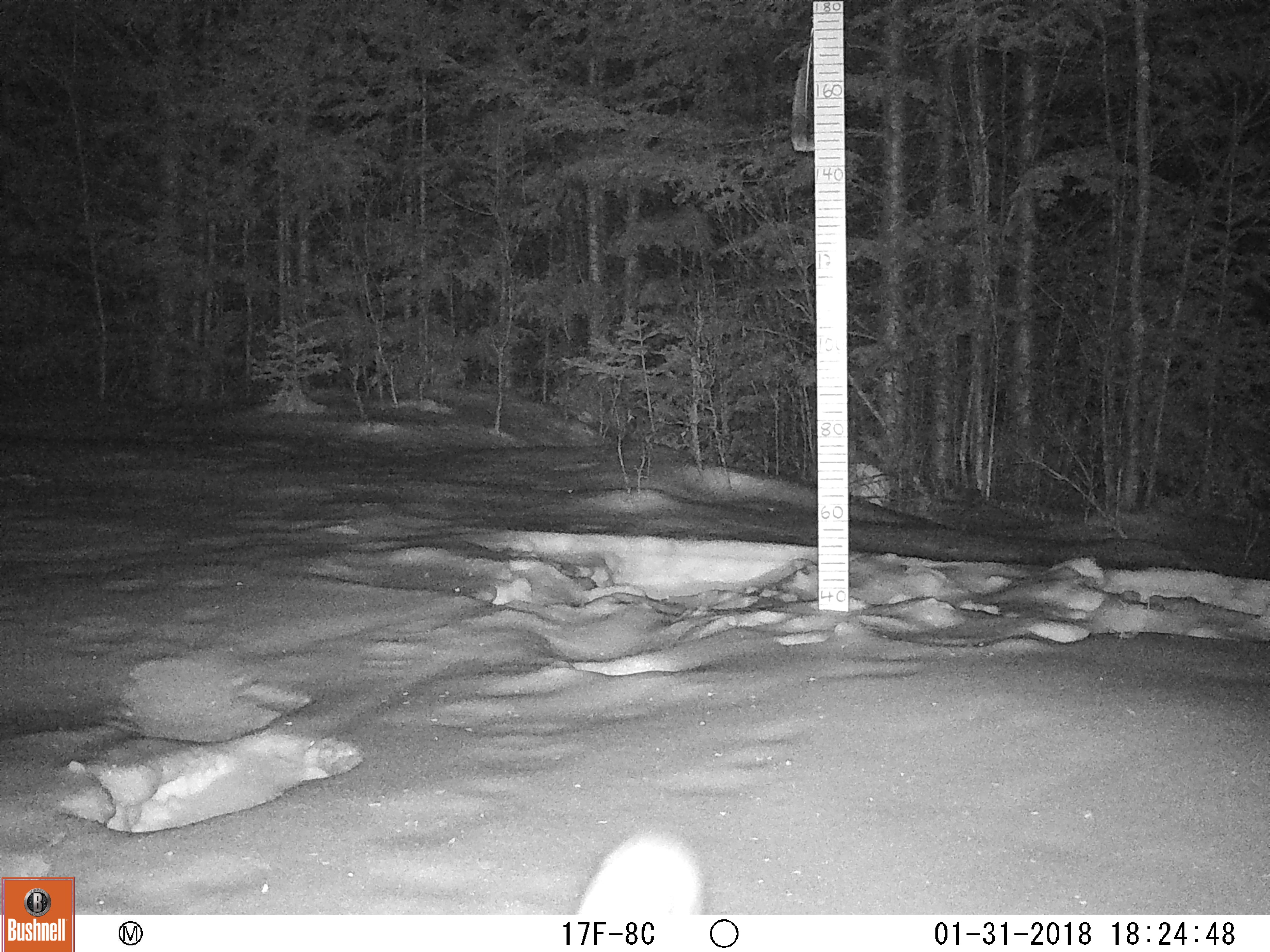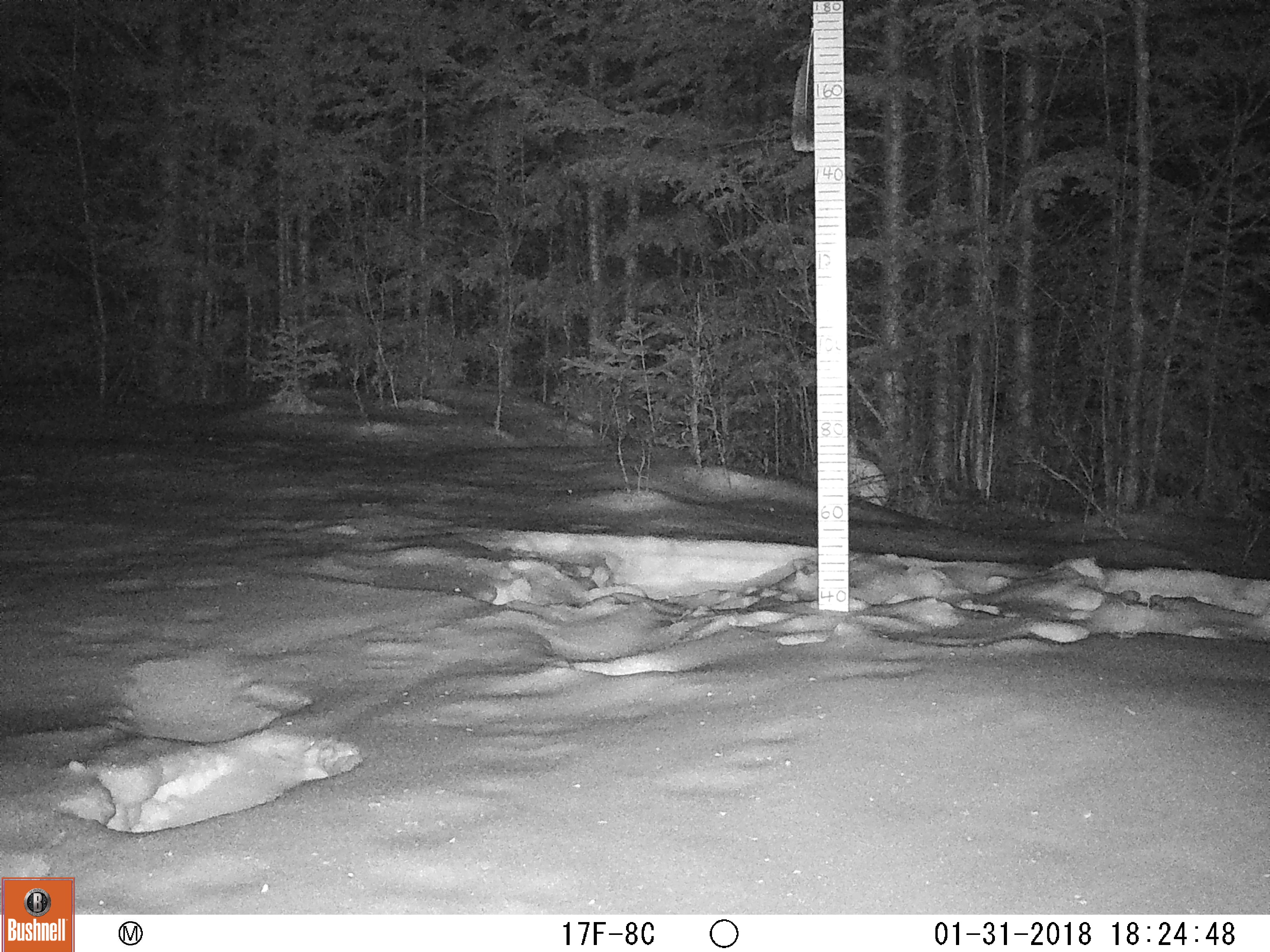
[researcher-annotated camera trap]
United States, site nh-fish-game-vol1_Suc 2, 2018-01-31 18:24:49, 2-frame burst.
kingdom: Animalia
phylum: Chordata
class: Mammalia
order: Lagomorpha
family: Leporidae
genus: Lepus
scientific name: Lepus americanus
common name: snowshoe hare